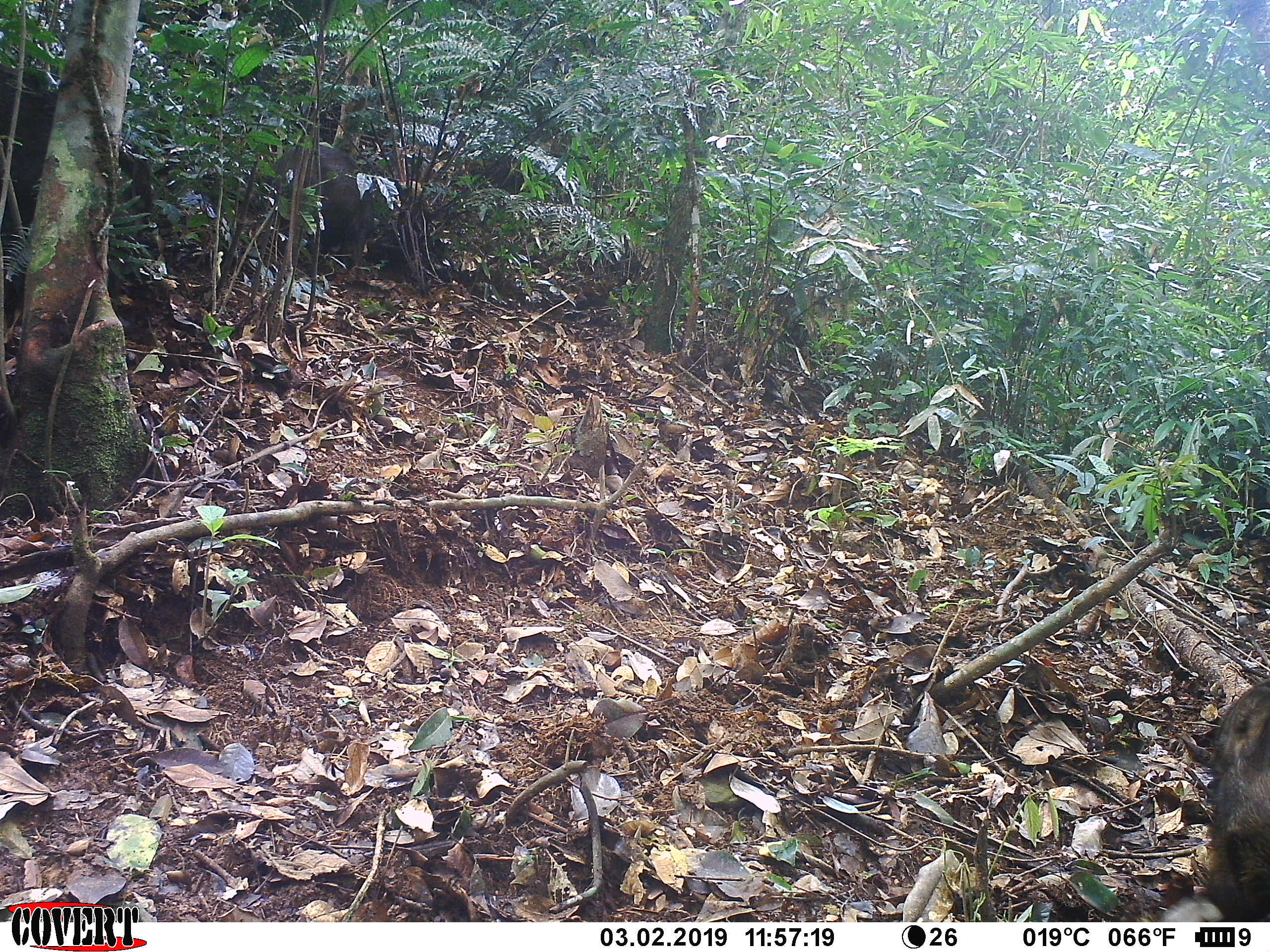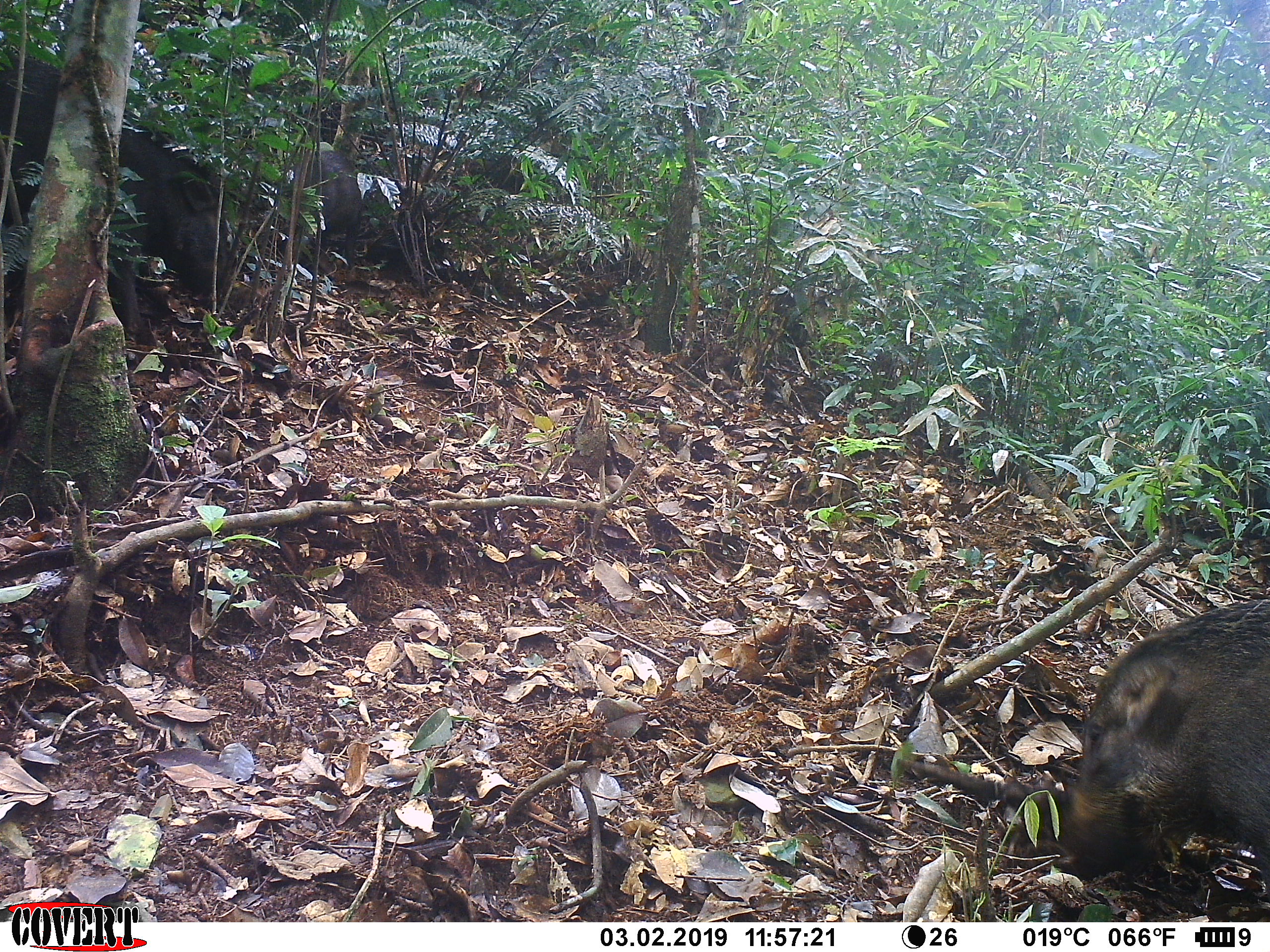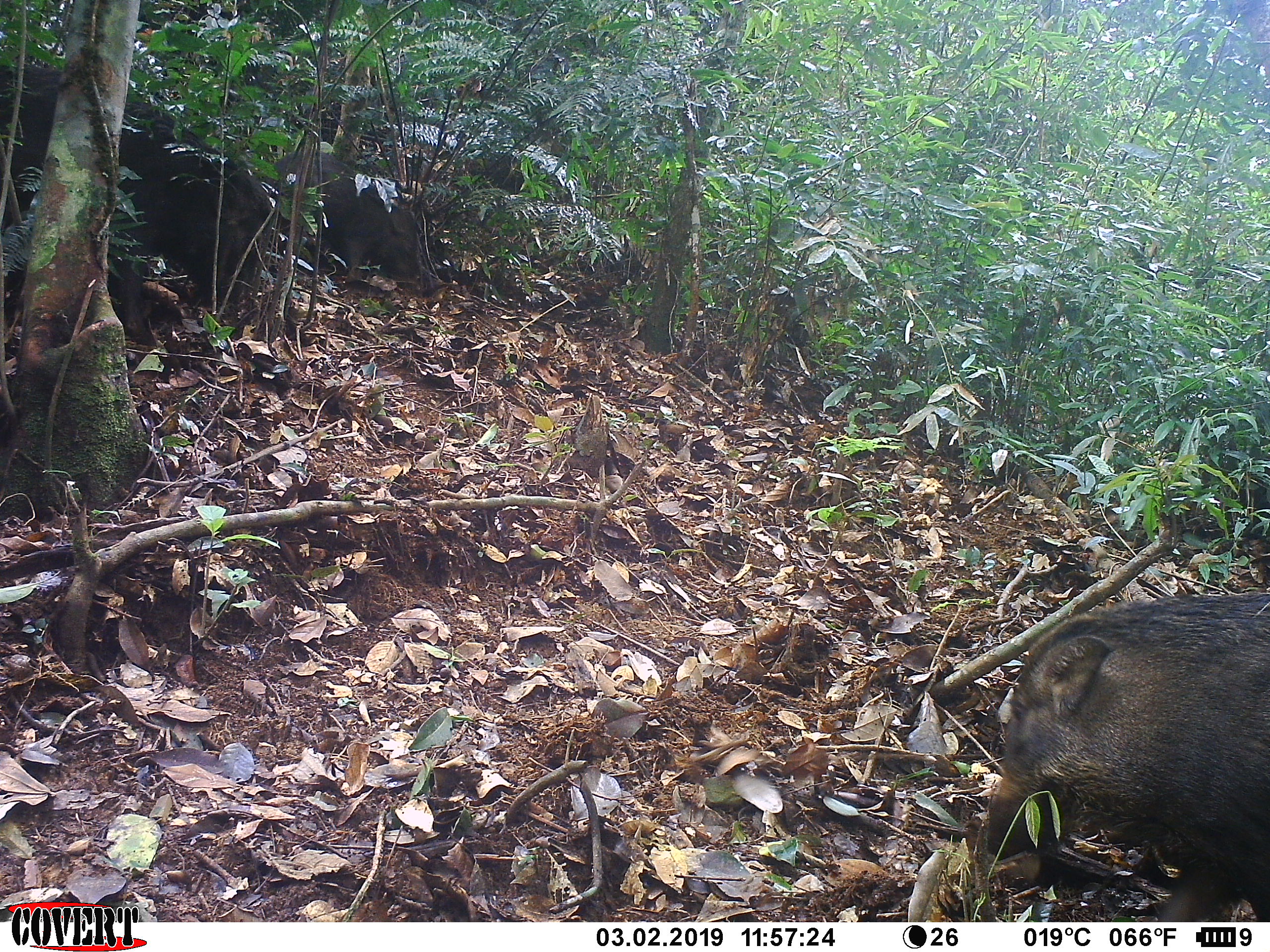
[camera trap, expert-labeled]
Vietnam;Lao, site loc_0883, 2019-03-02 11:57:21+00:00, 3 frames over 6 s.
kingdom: Animalia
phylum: Chordata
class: Mammalia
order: Artiodactyla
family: Suidae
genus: Sus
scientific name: Sus scrofa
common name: eurasian wild pig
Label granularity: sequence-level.